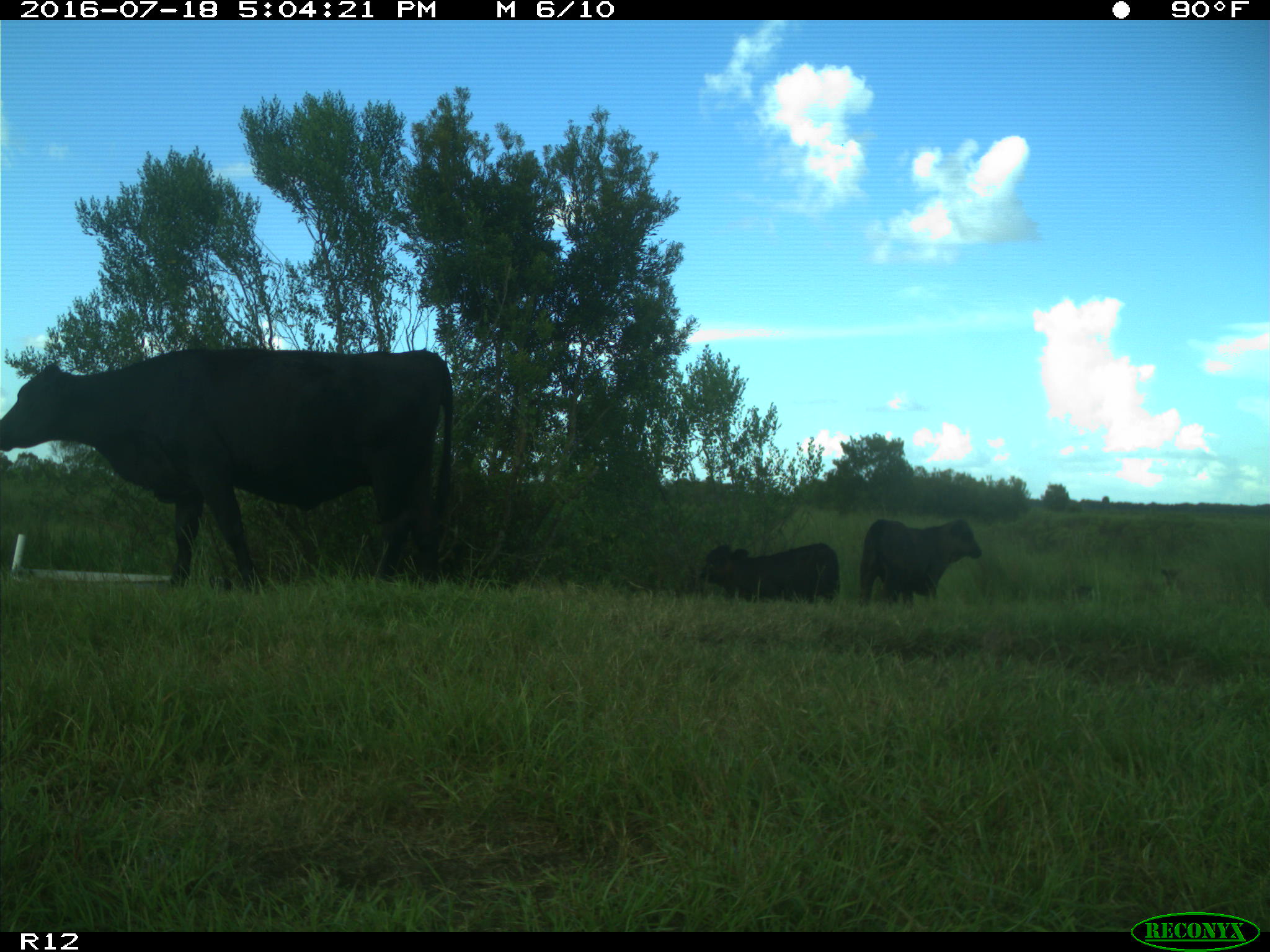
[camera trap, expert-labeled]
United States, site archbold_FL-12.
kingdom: Animalia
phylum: Chordata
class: Mammalia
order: Artiodactyla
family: Bovidae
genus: Bos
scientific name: Bos taurus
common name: domestic cow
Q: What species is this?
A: Bos taurus (domestic cow).